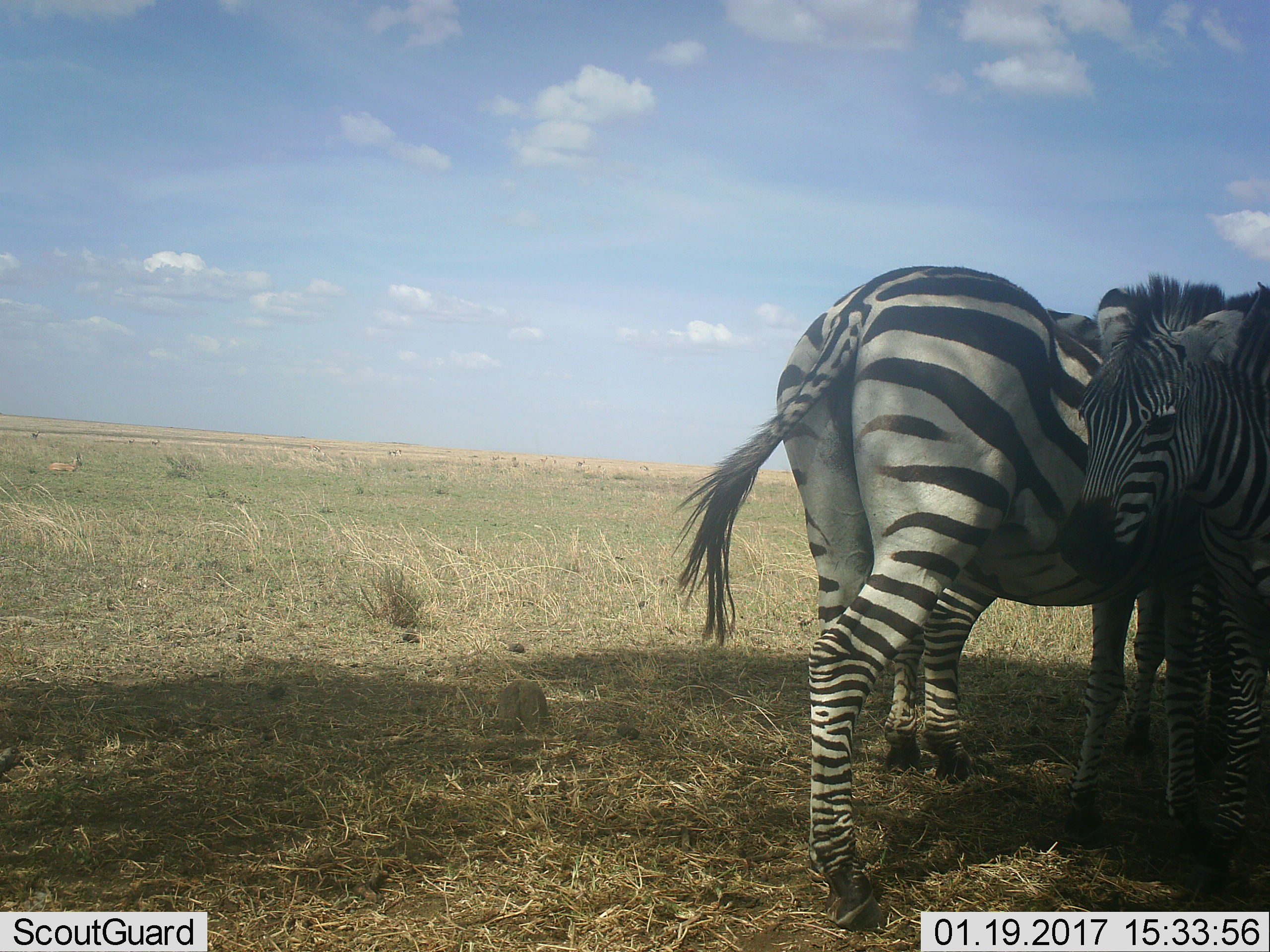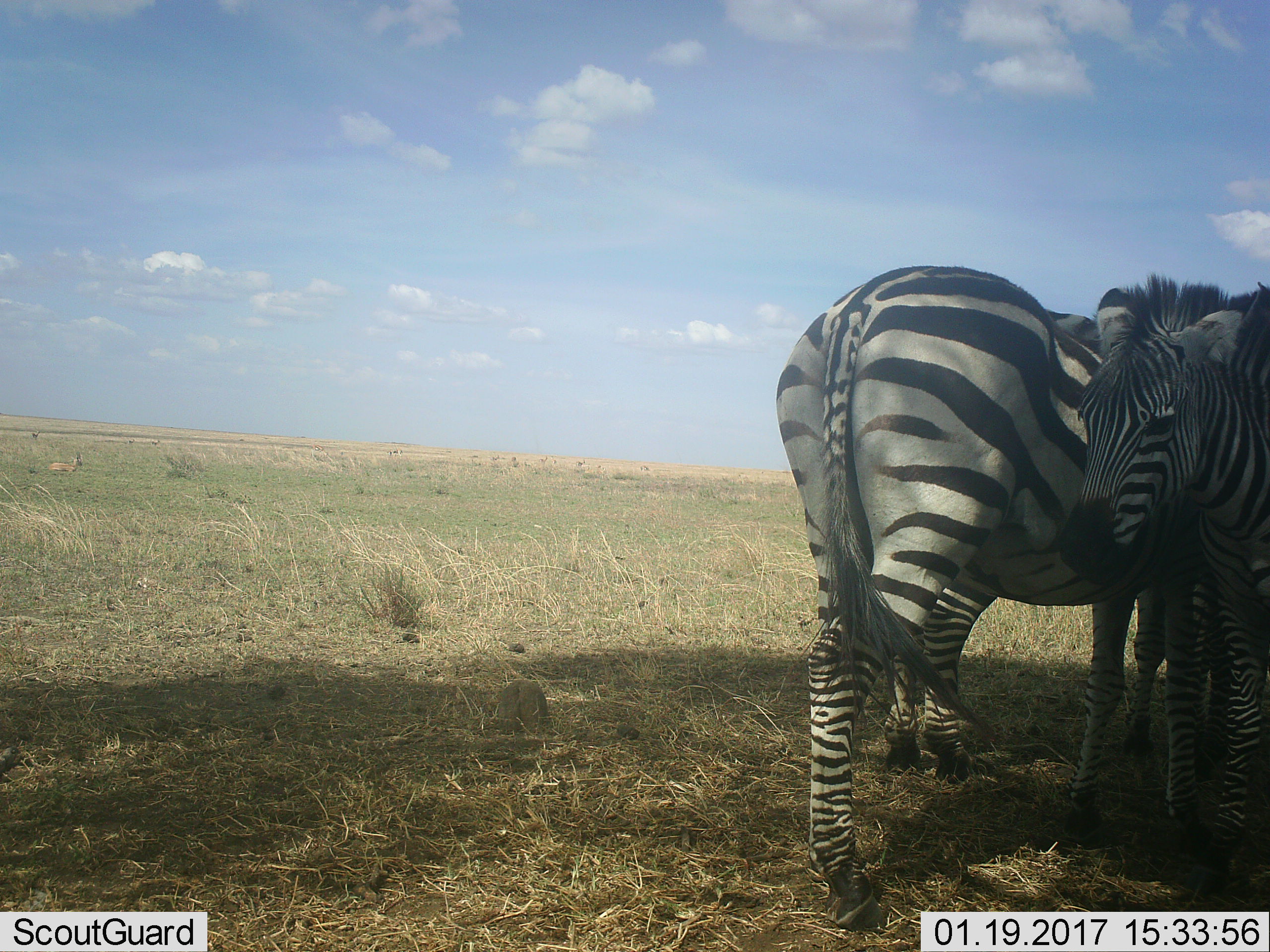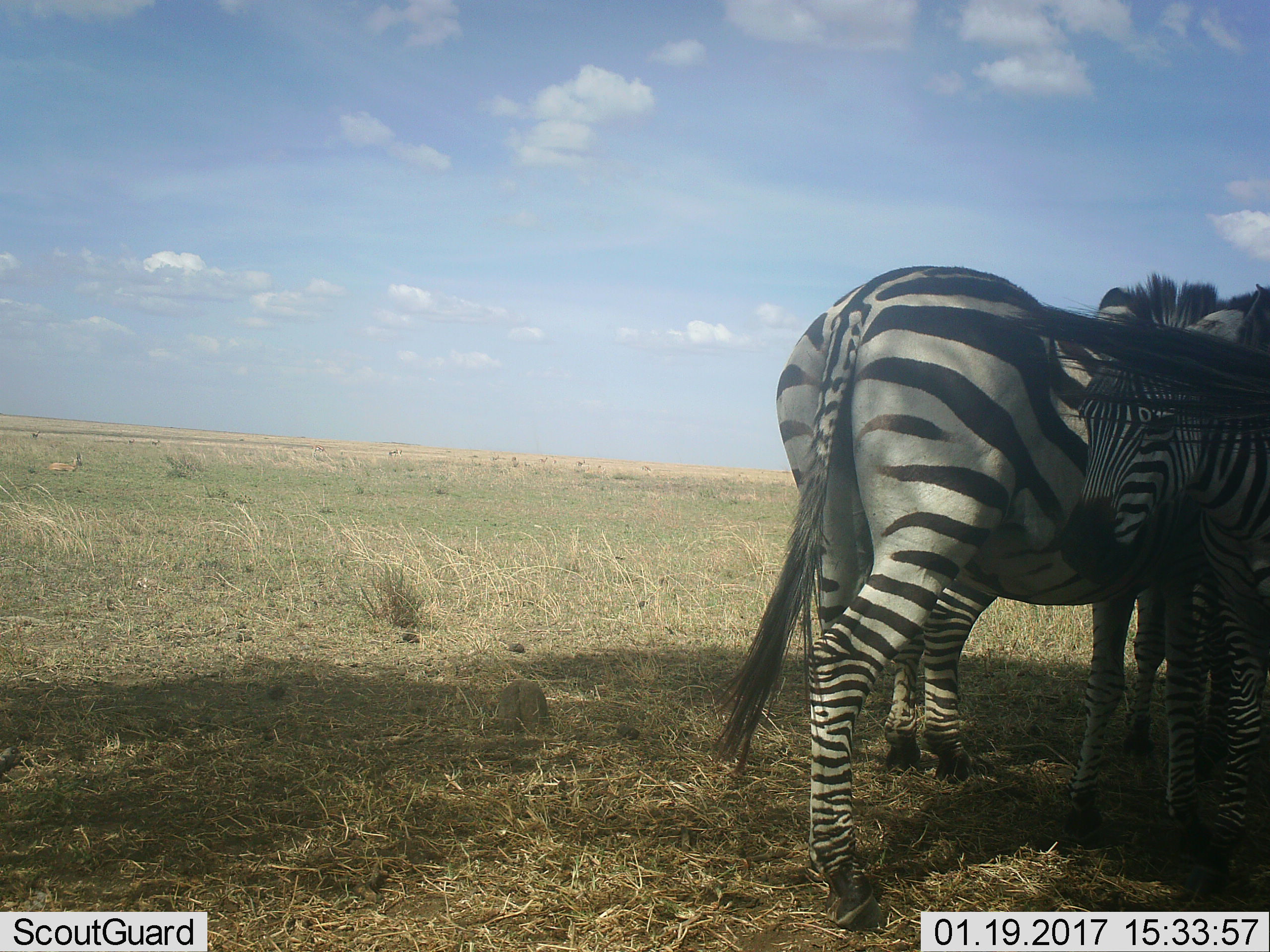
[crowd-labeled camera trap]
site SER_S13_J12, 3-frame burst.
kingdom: Animalia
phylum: Chordata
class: Mammalia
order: Perissodactyla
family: Equidae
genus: Equus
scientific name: Equus quagga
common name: plains zebra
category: zebraplains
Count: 3.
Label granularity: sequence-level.